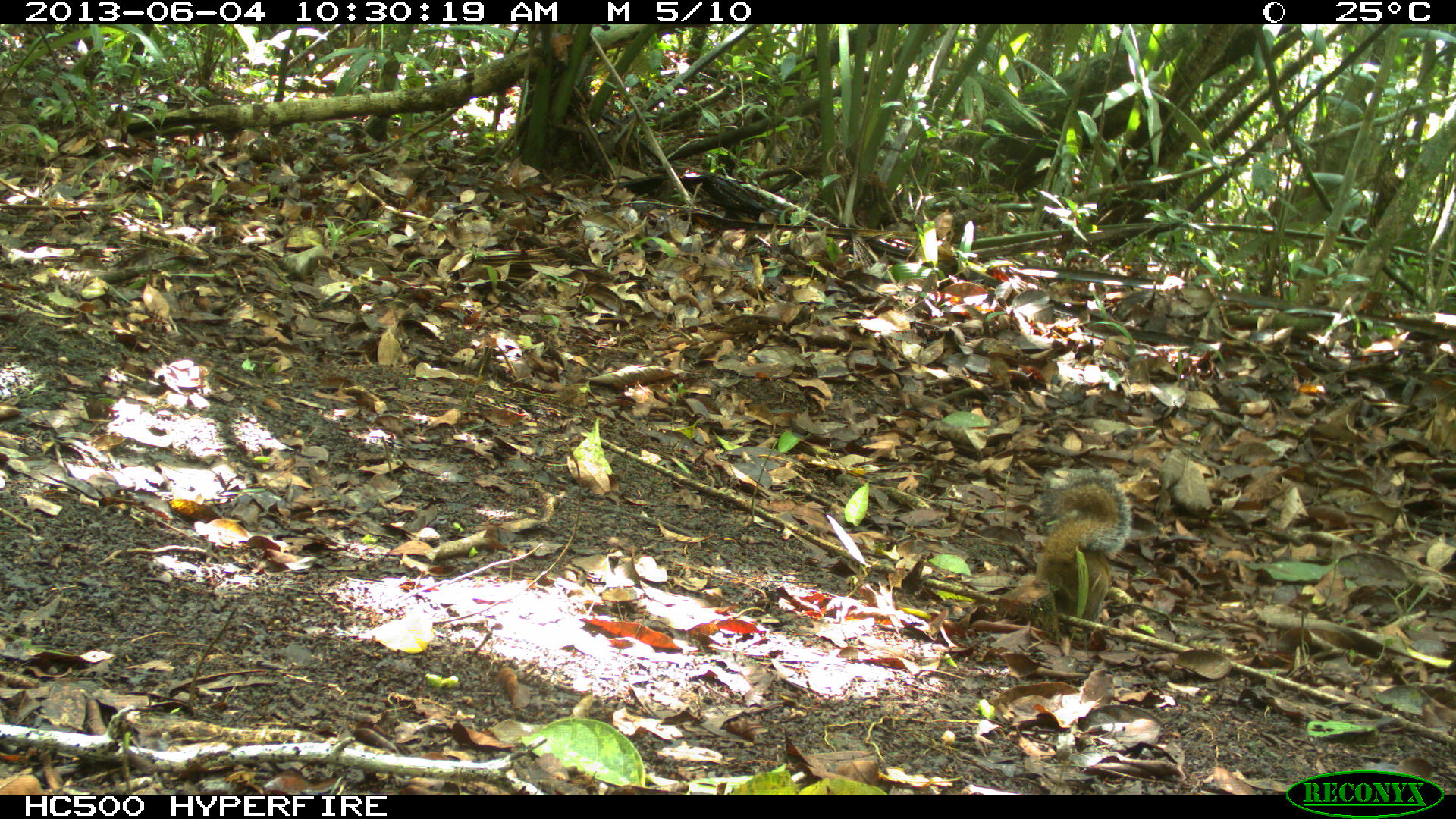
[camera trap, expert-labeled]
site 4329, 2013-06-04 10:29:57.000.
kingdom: Animalia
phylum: Chordata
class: Mammalia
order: Rodentia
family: Sciuridae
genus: Sciurus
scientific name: Sciurus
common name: squirrel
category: sciurus sp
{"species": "sciurus sp (squirrel) (Sciurus)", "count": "1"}